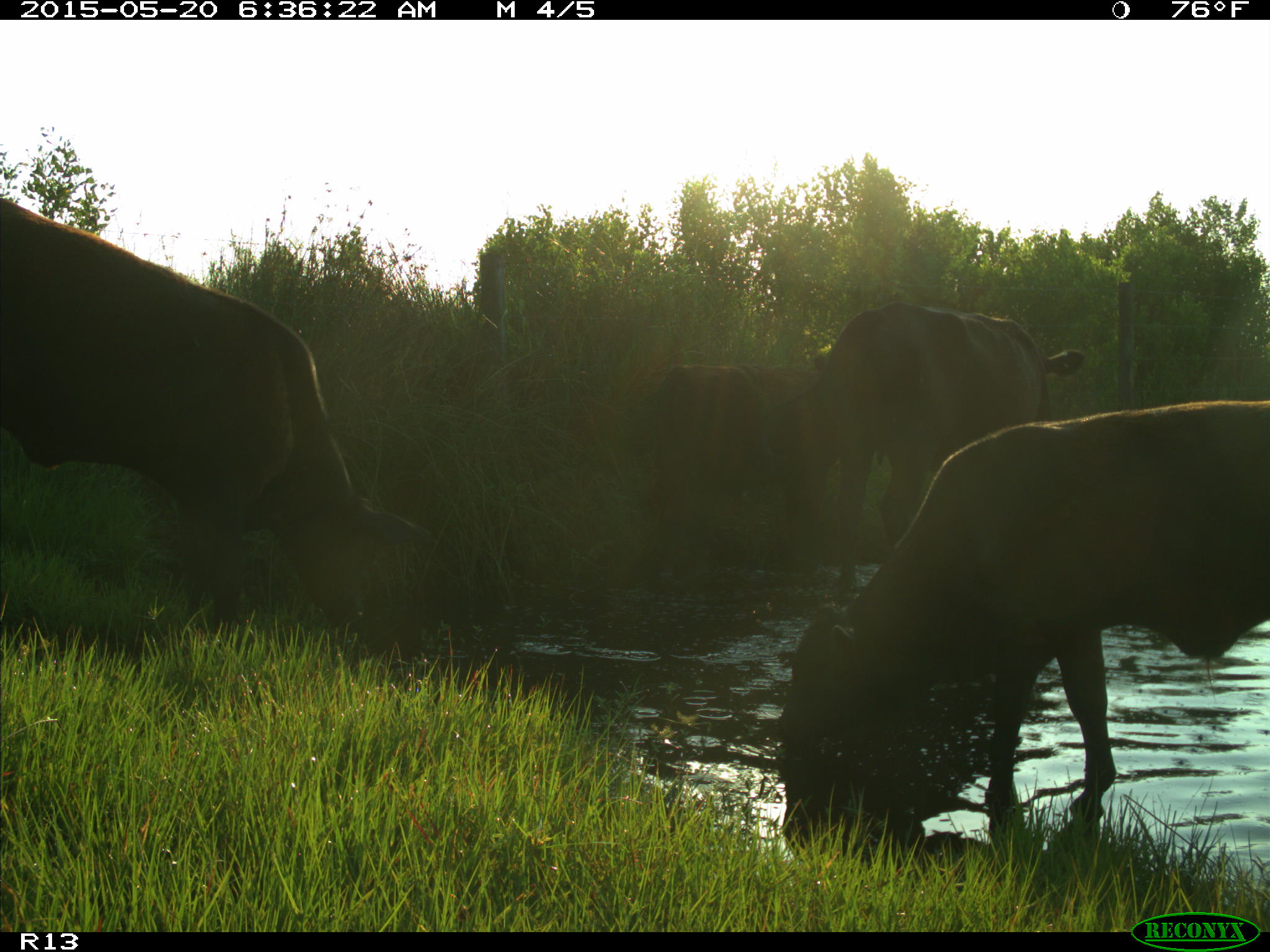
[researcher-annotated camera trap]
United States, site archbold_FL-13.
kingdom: Animalia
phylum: Chordata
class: Mammalia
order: Artiodactyla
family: Bovidae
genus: Bos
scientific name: Bos taurus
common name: domestic cow